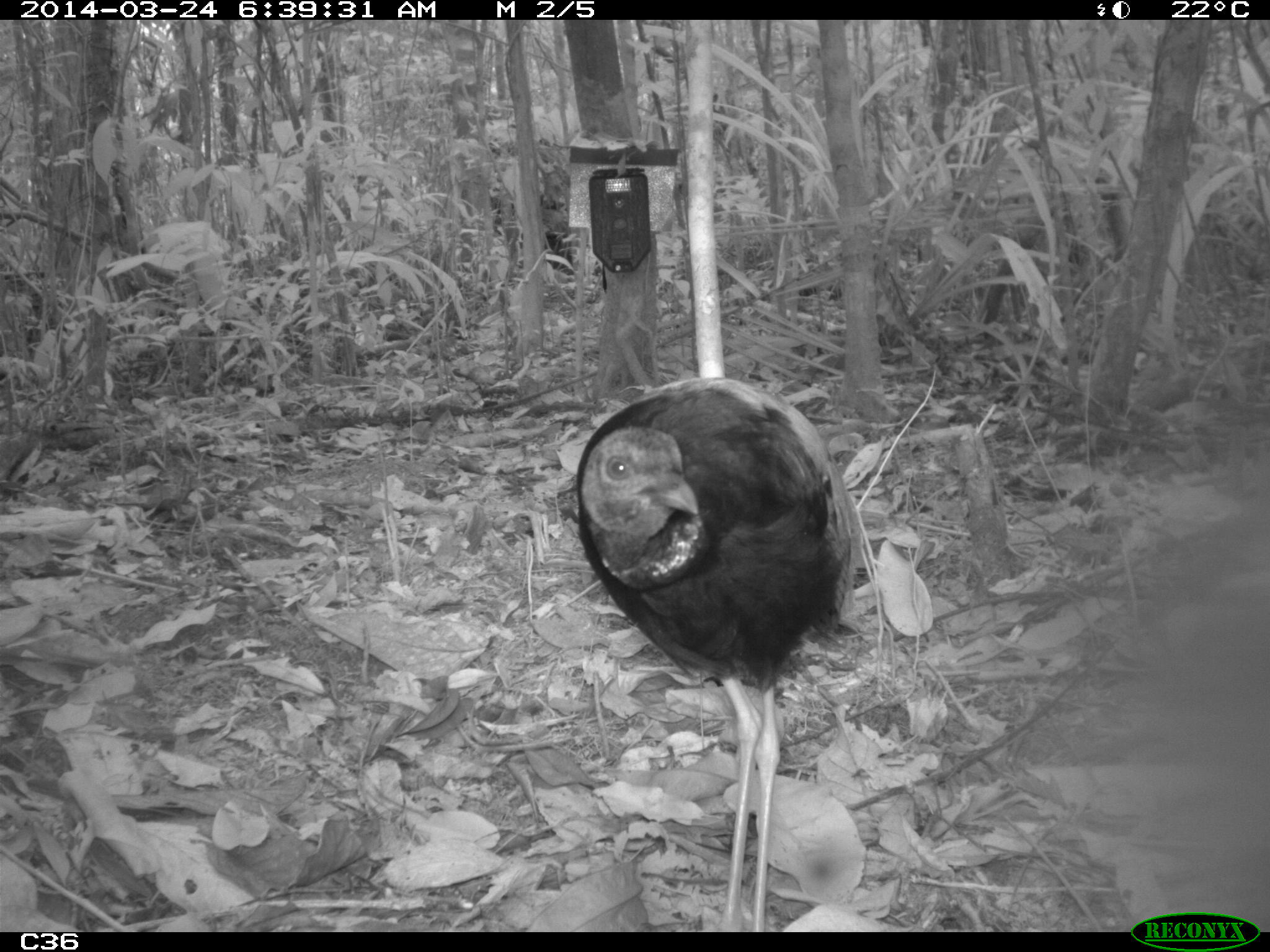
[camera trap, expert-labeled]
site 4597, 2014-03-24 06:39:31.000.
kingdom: Animalia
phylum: Chordata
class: Aves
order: Gruiformes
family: Psophiidae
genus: Psophia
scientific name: Psophia crepitans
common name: gray-winged trumpeter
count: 9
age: adult